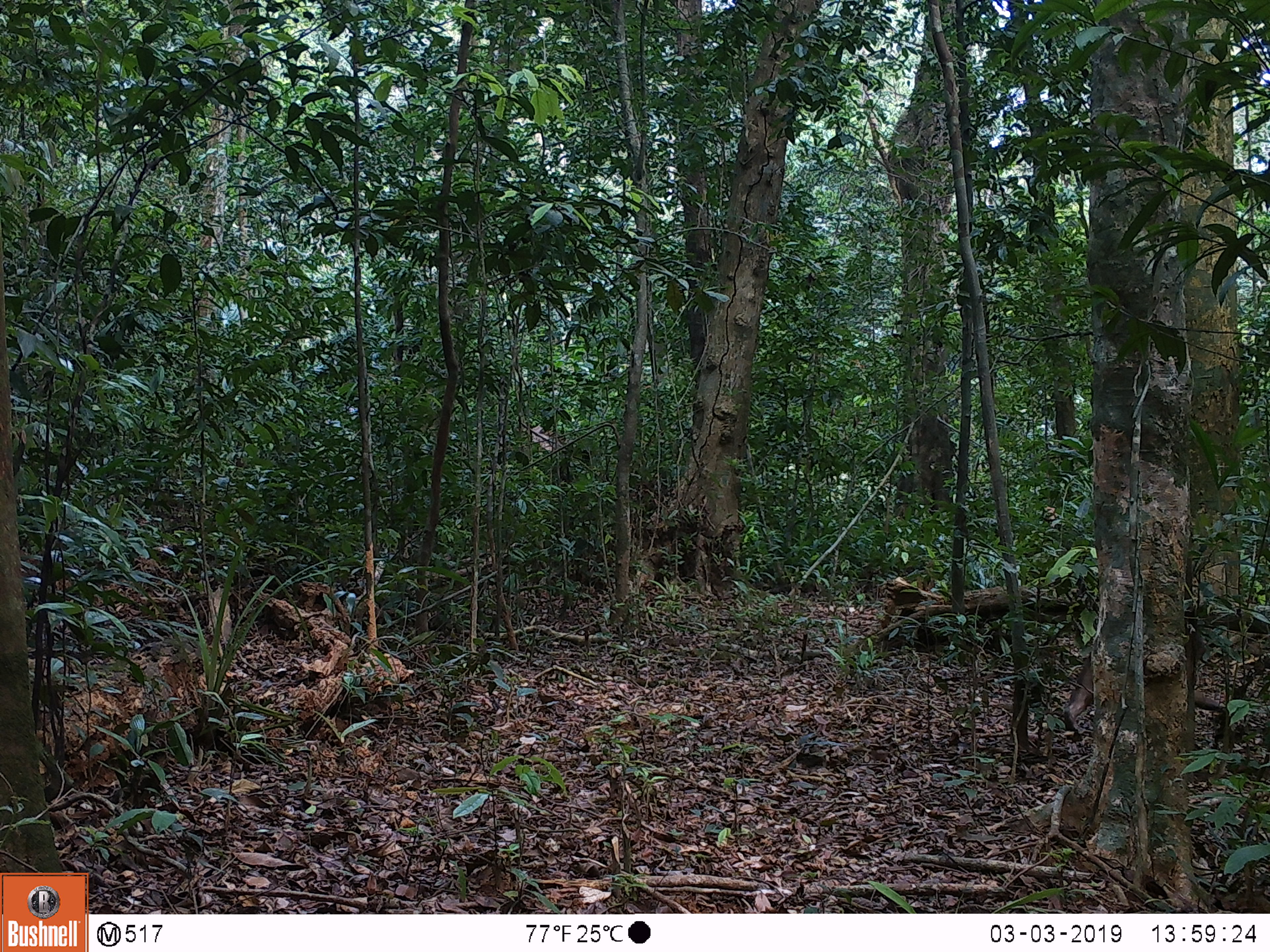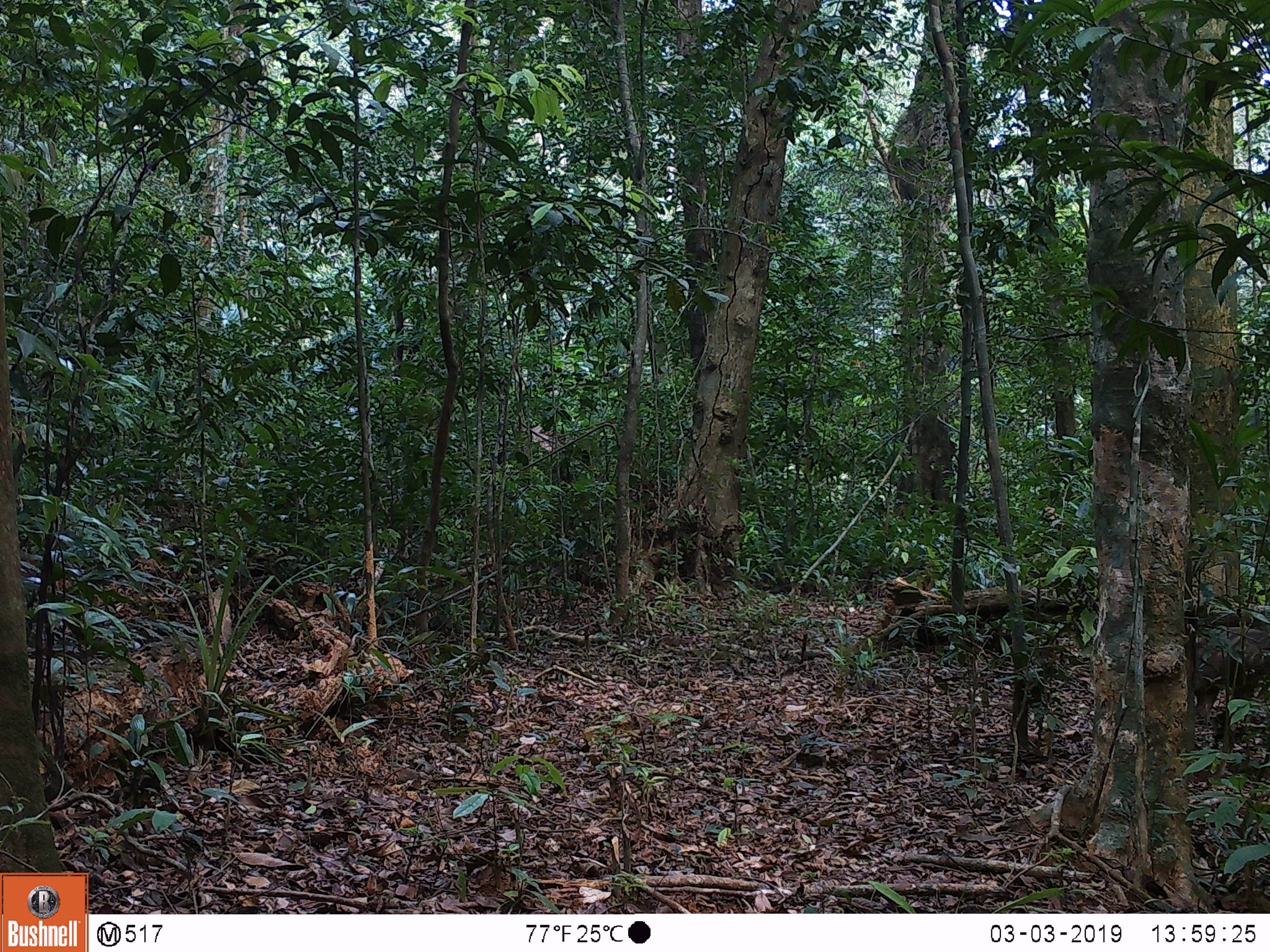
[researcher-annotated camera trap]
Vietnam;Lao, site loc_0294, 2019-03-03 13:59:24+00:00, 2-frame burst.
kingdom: Animalia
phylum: Chordata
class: Mammalia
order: Primates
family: Cercopithecidae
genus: Macaca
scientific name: Macaca arctoides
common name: stump-tailed macaque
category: stump tailed macaque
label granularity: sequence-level